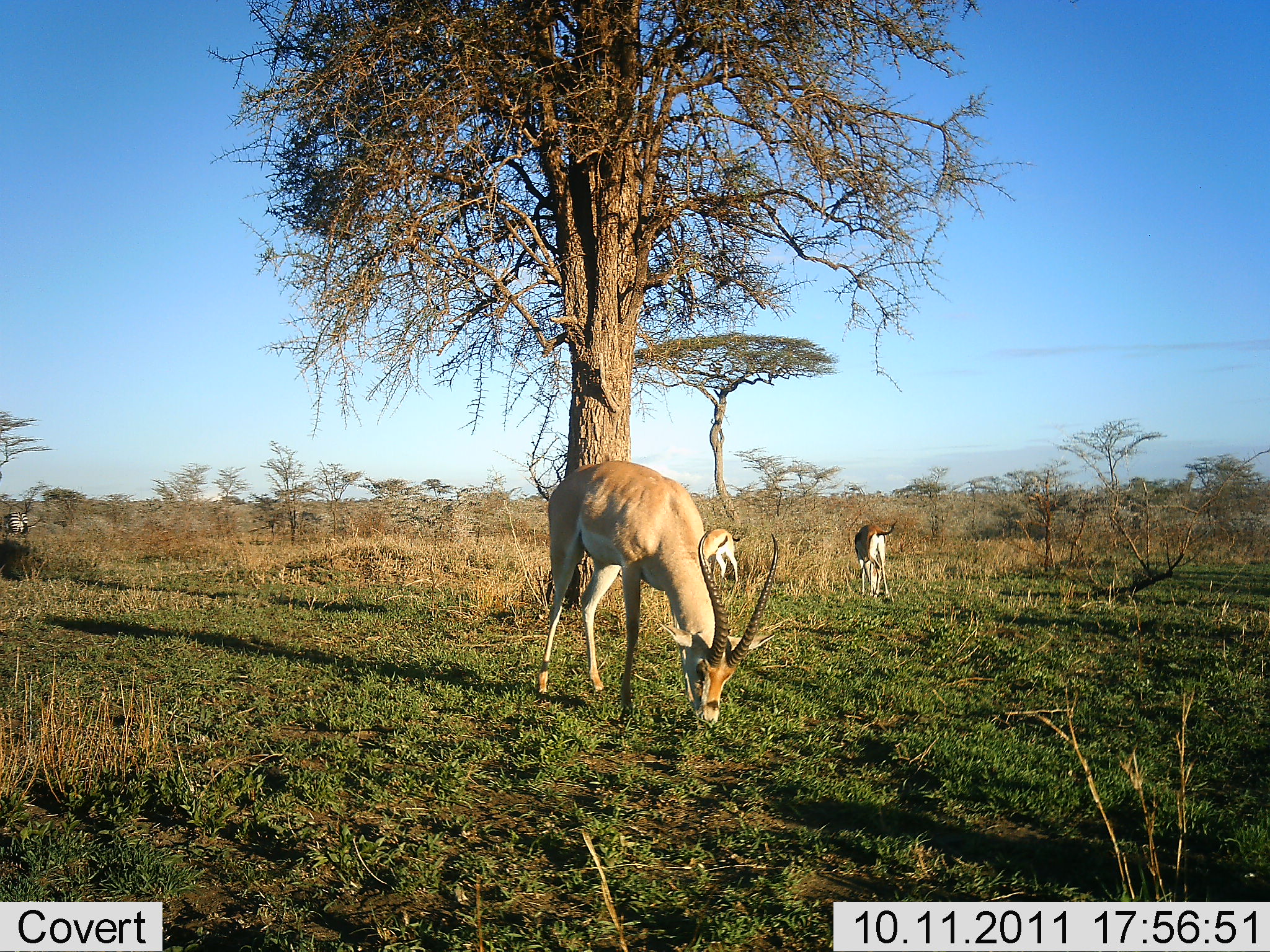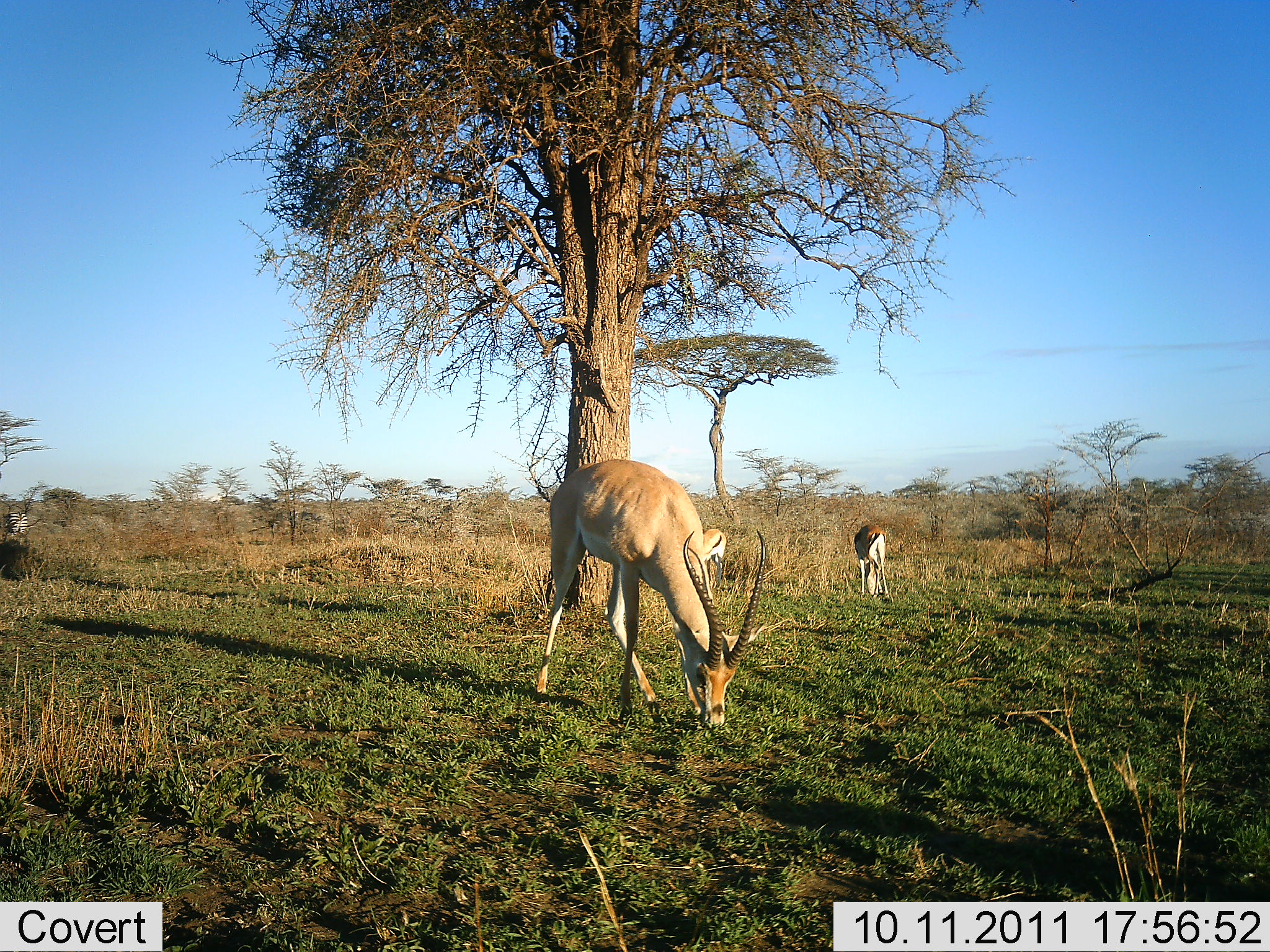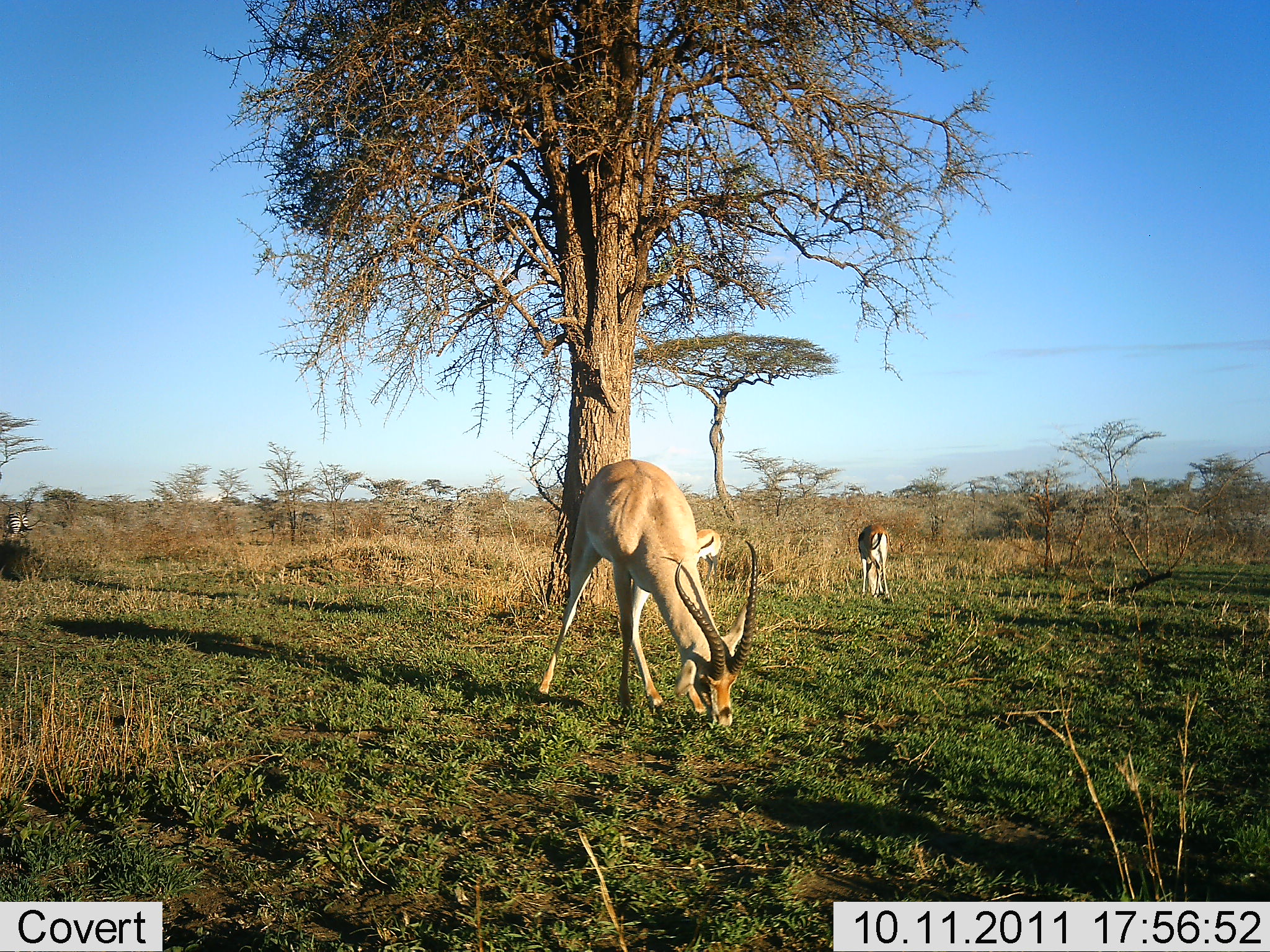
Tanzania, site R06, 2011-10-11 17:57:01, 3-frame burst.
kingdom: Animalia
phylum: Chordata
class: Mammalia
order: Artiodactyla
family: Bovidae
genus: Nanger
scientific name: Nanger granti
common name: grant's gazelle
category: gazellegrants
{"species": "gazellegrants (grant's gazelle) (Nanger granti)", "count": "3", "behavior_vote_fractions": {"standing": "25%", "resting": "0%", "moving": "0%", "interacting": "0%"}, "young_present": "8%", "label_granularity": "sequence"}